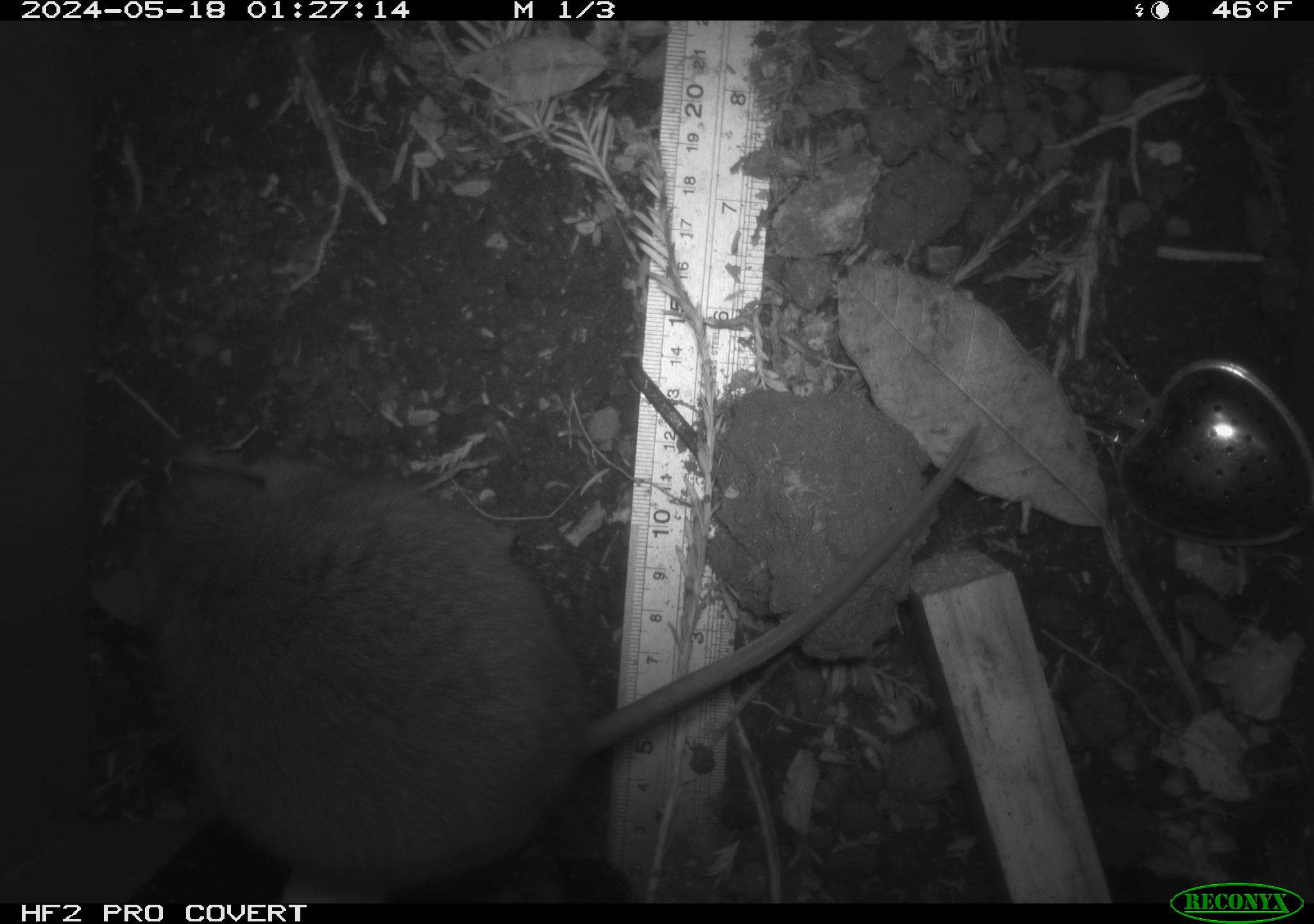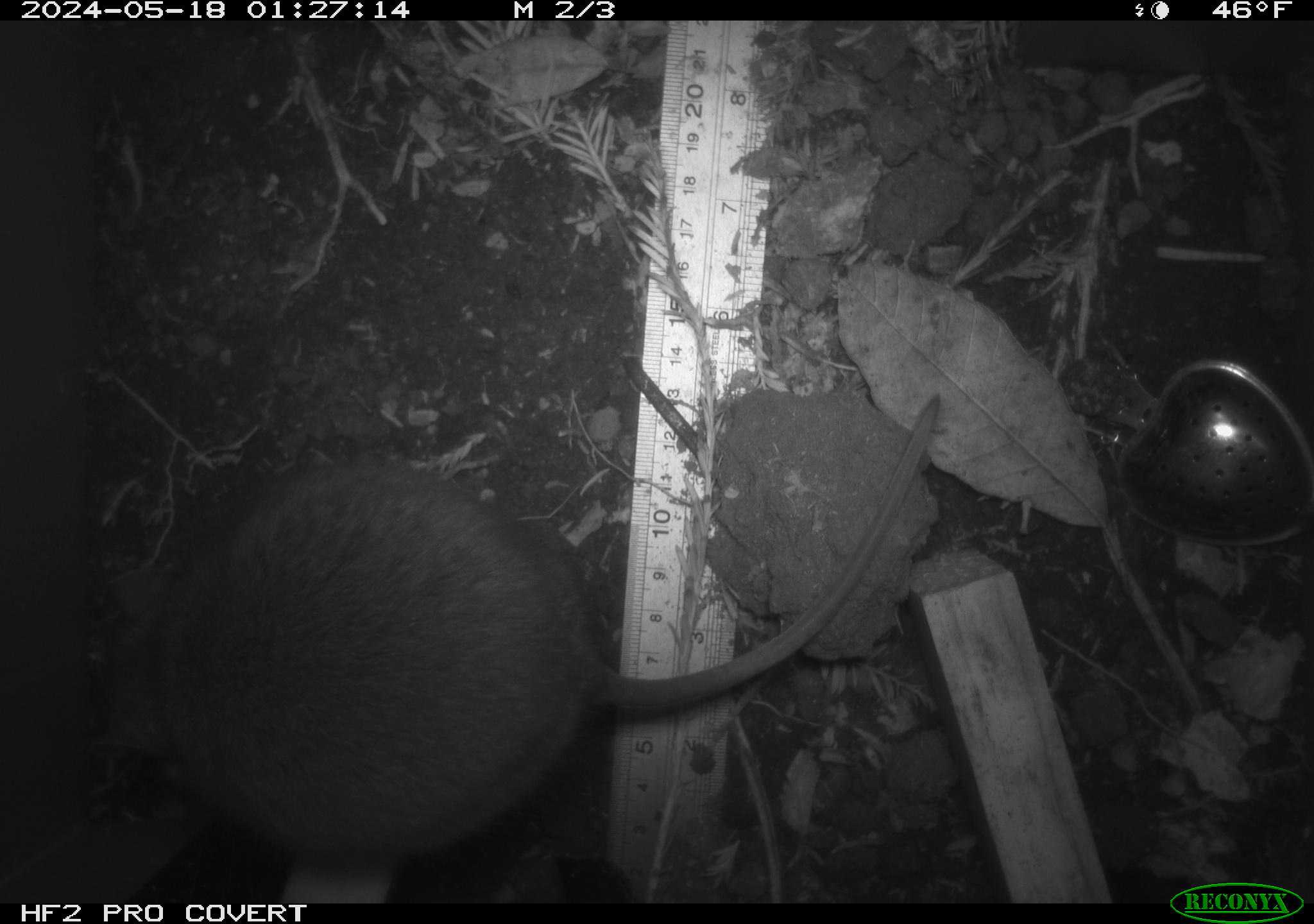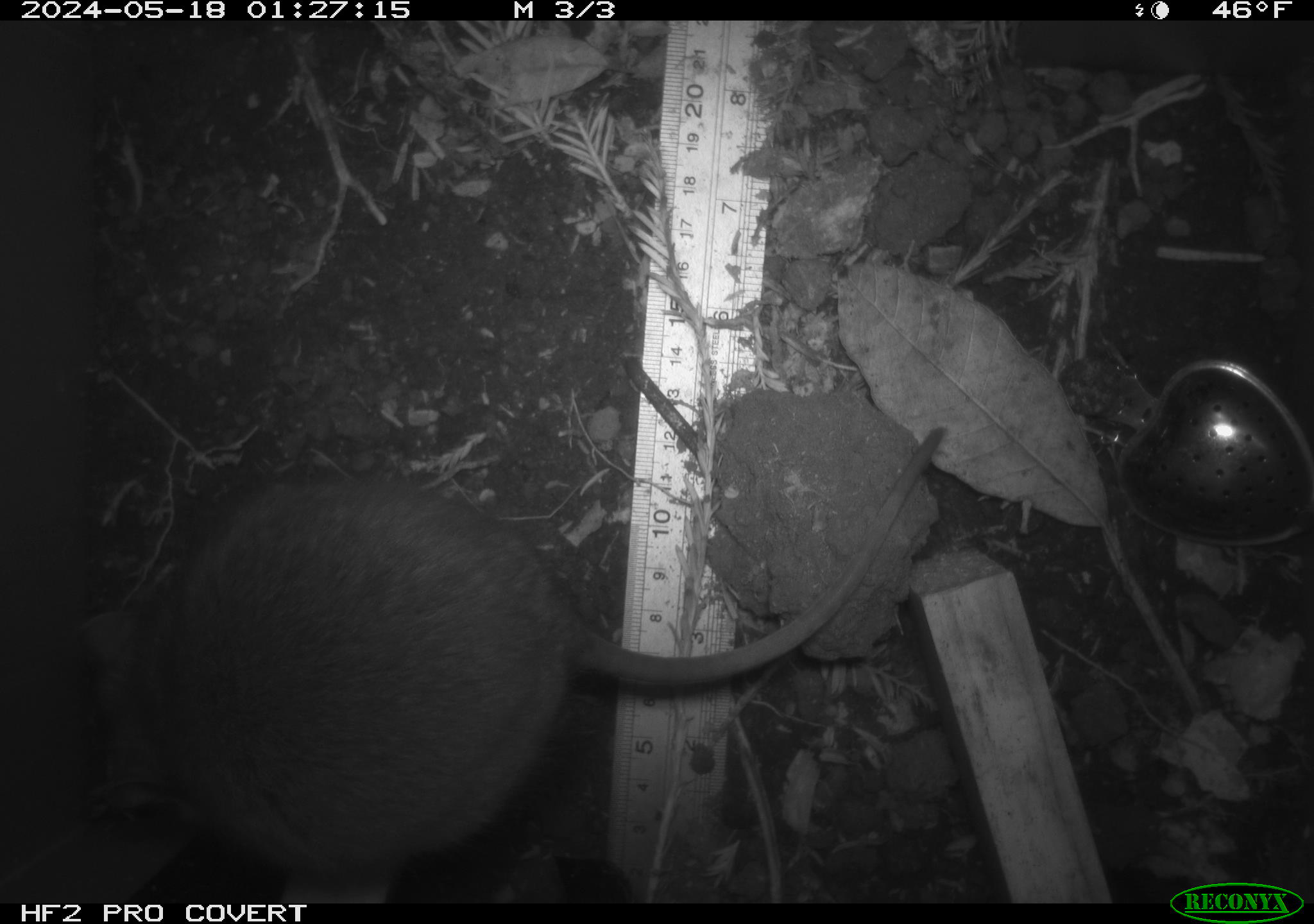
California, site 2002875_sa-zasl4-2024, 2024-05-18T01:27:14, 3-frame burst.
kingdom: Animalia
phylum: Chordata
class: Mammalia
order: Rodentia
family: Cricetidae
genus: Neotoma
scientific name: Neotoma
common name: pack rat or woodrat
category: neotoma species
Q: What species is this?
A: Neotoma species (pack rat or woodrat) (Neotoma).